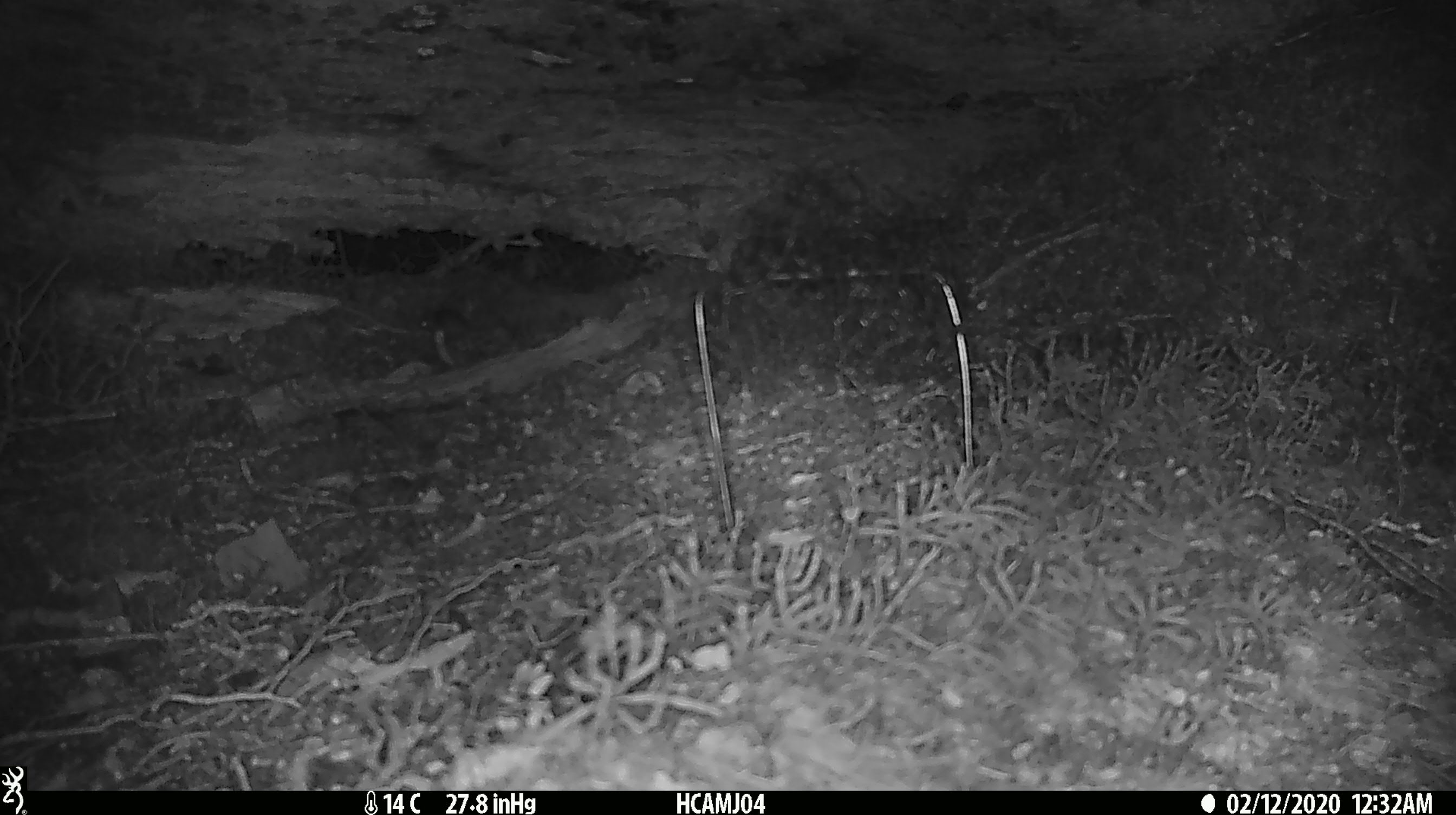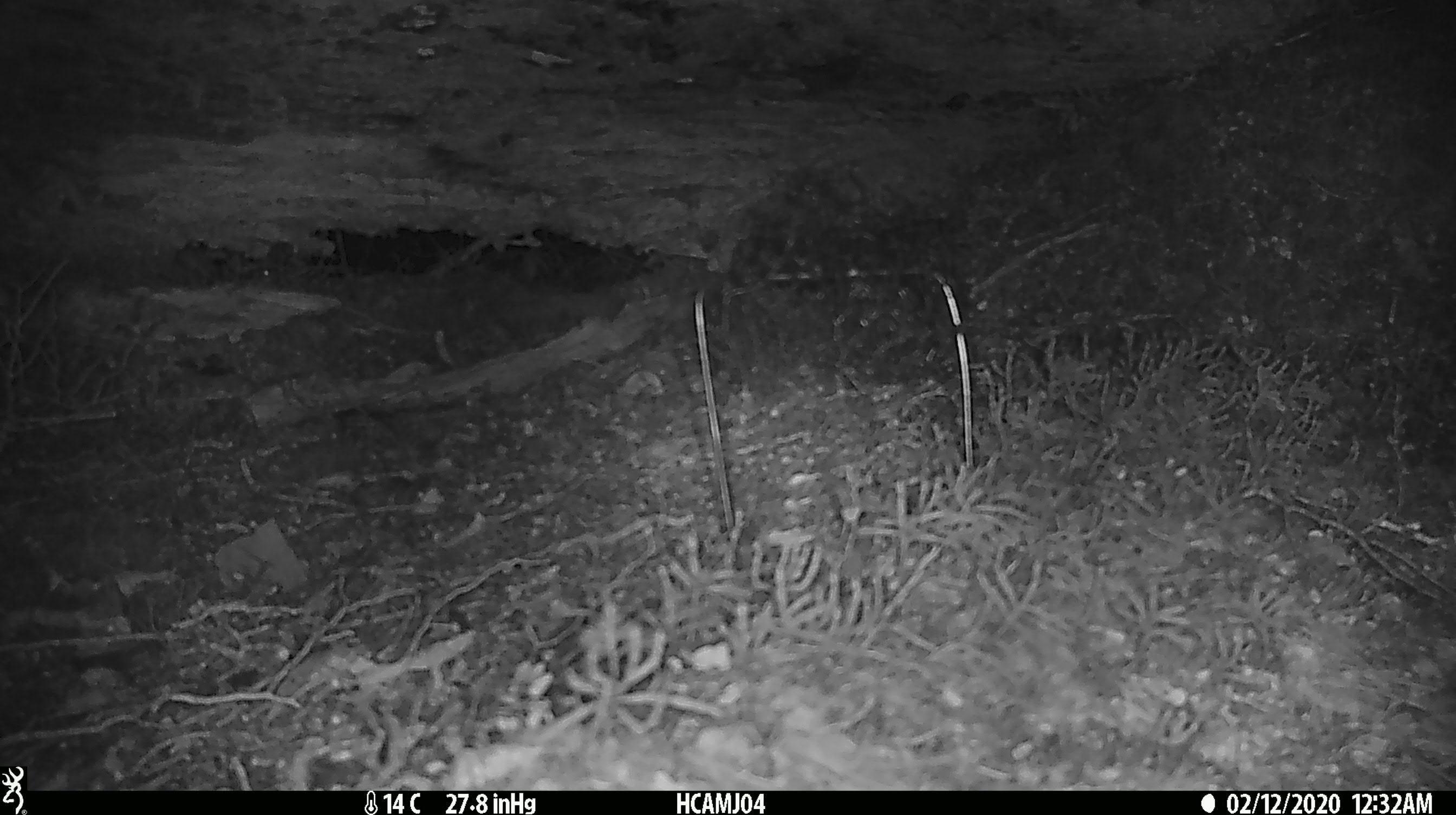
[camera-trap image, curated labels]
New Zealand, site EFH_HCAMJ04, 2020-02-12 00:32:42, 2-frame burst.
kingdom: Animalia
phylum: Chordata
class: Mammalia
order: Rodentia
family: Muridae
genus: Mus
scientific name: Mus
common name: mouse